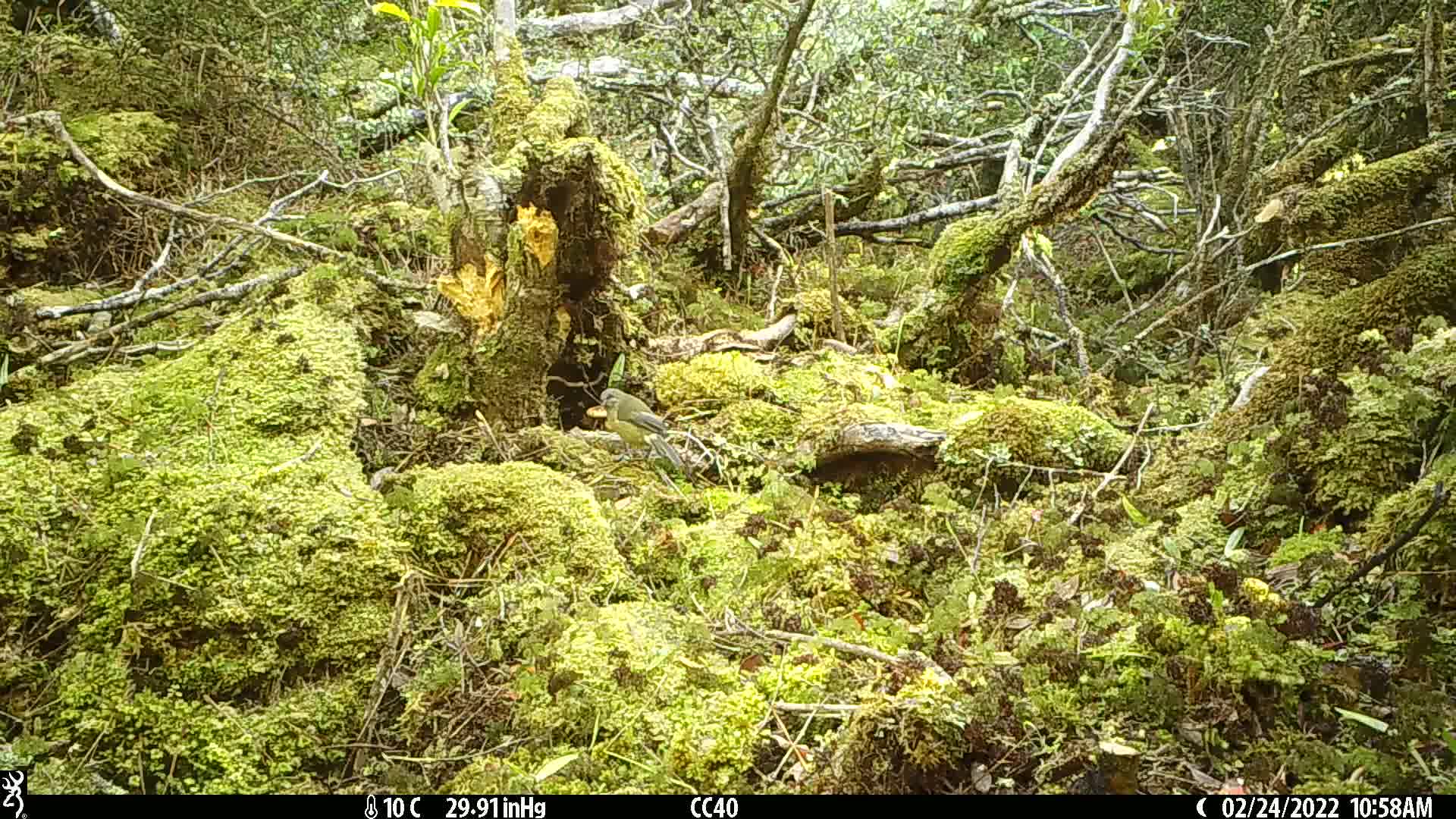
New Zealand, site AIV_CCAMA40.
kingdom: Animalia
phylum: Chordata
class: Aves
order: Passeriformes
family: Meliphagidae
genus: Anthornis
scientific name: Anthornis melanura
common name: new zealand bellbird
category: bellbird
Bellbird (new zealand bellbird) (Anthornis melanura).